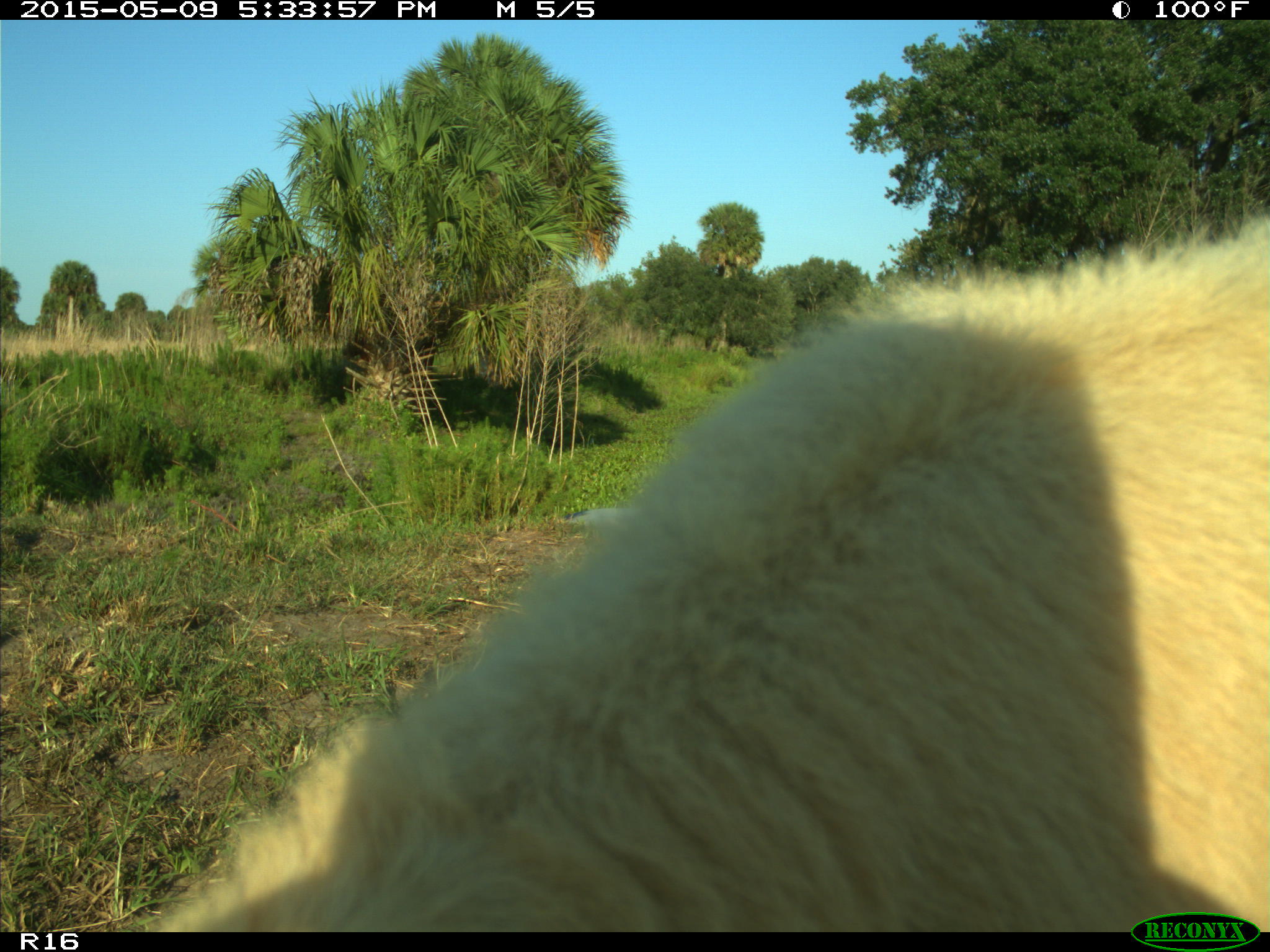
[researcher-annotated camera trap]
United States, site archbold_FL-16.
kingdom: Animalia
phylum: Chordata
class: Mammalia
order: Artiodactyla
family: Suidae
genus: Sus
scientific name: Sus scrofa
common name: wild boar